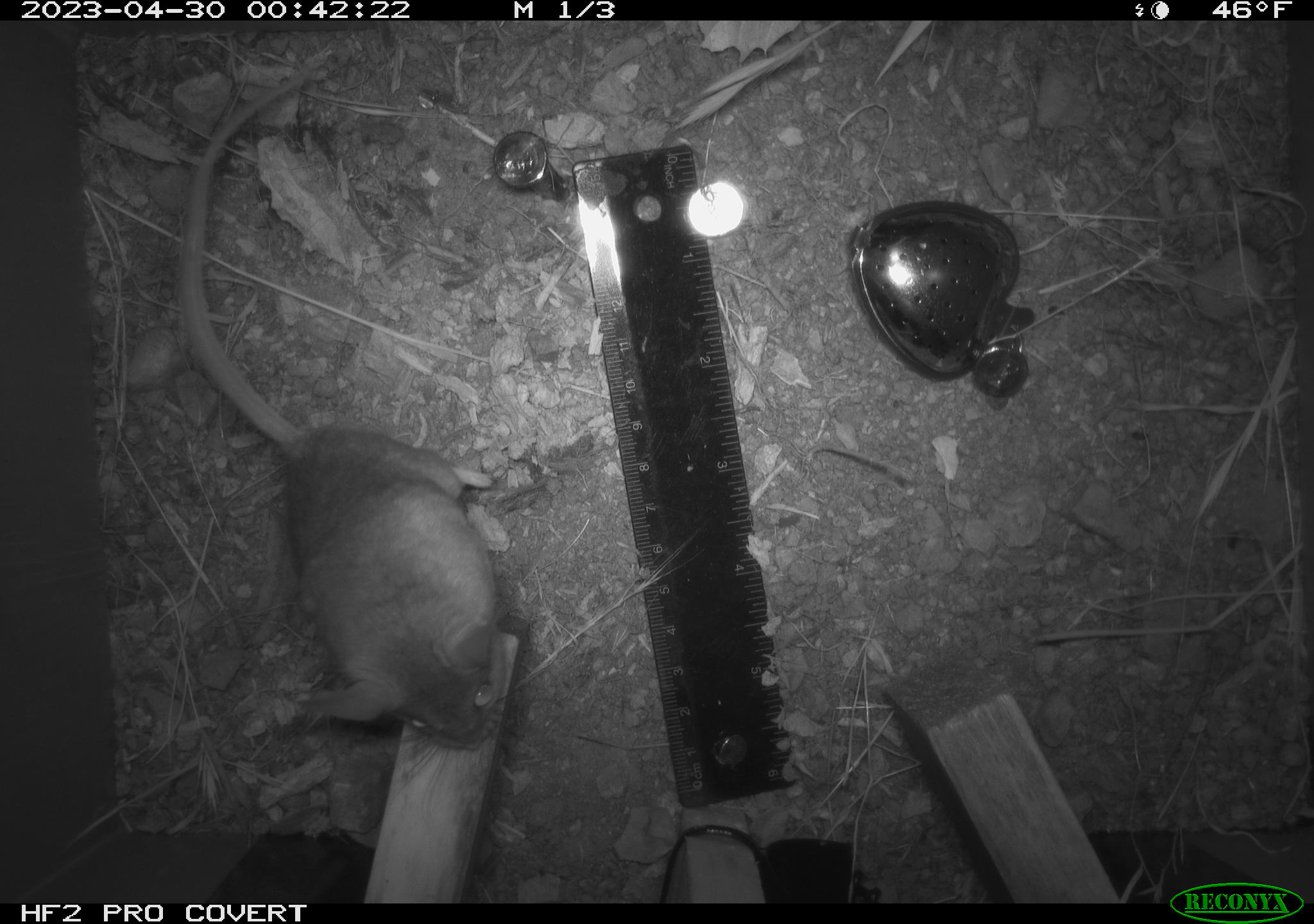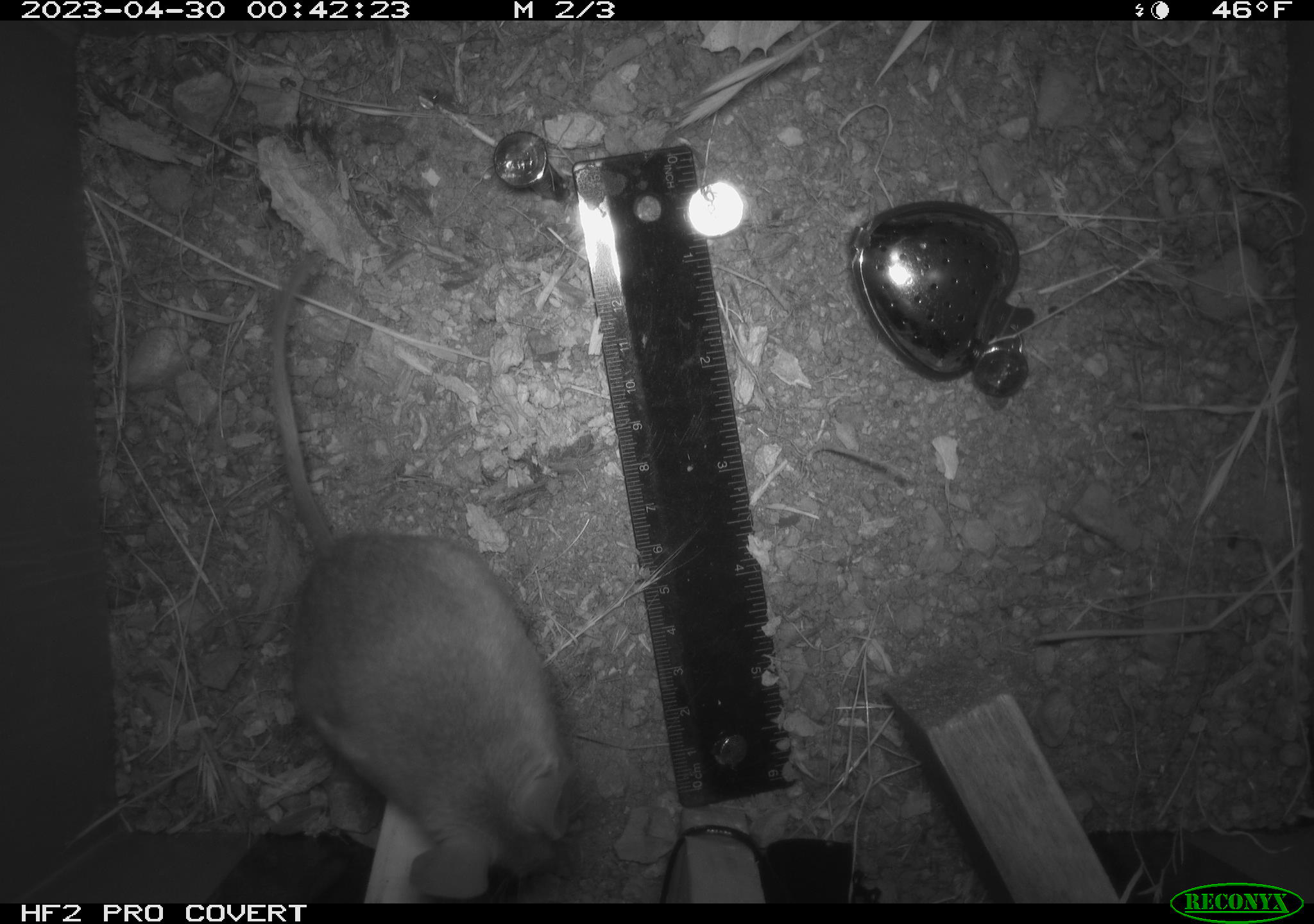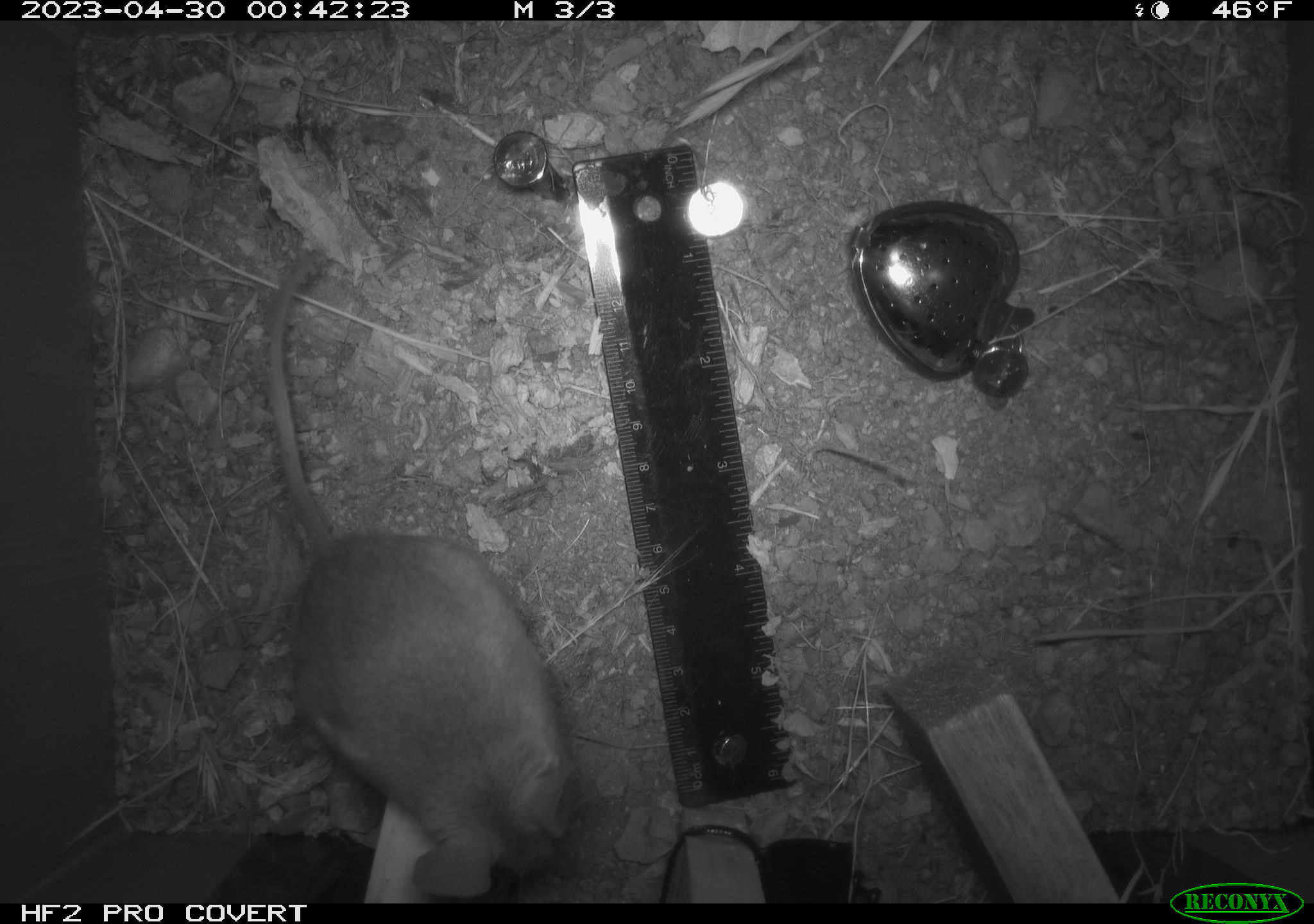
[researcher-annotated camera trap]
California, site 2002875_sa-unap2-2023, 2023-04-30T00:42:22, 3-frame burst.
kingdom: Animalia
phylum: Chordata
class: Mammalia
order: Rodentia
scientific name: Rodentia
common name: mouse species